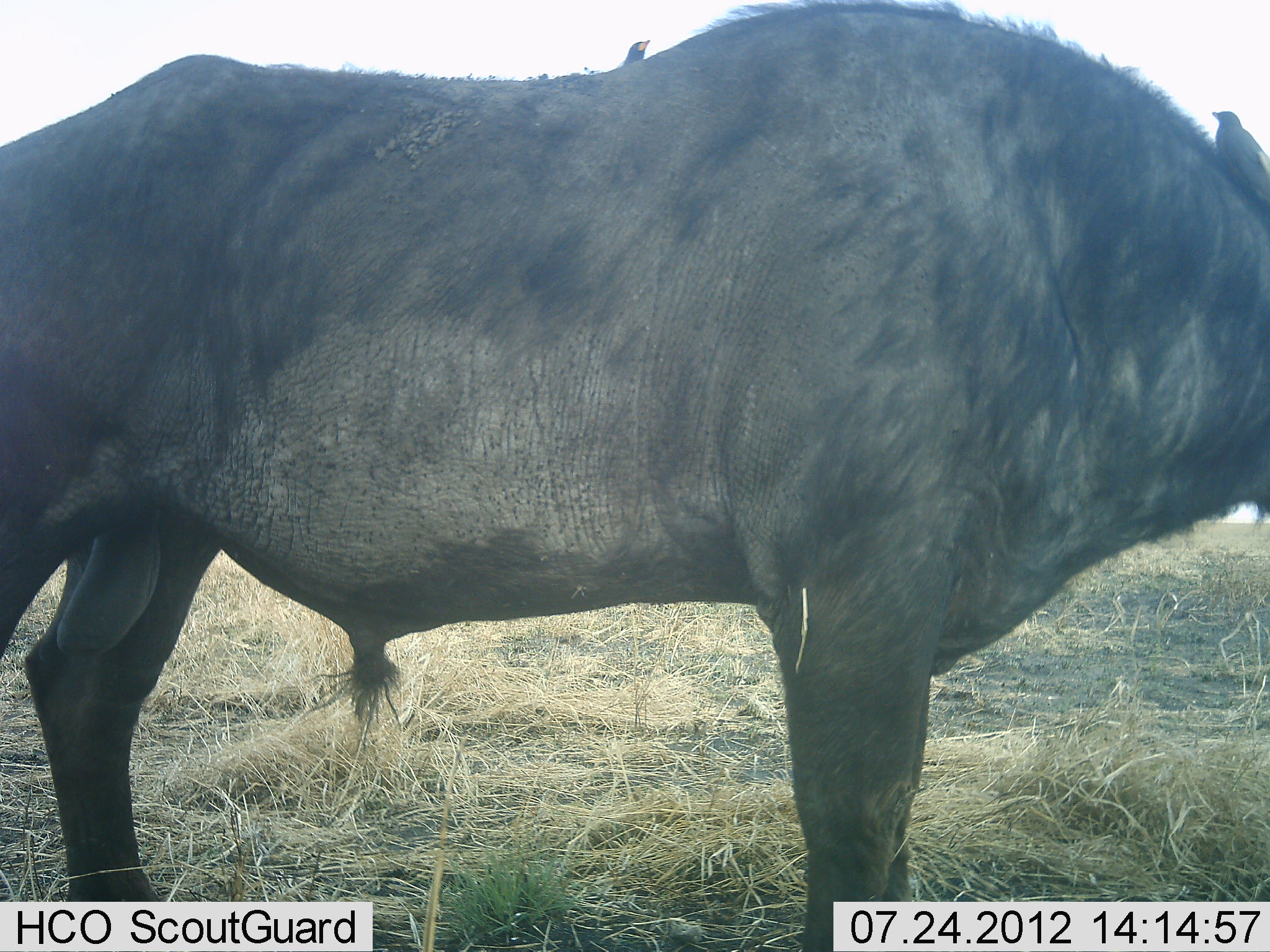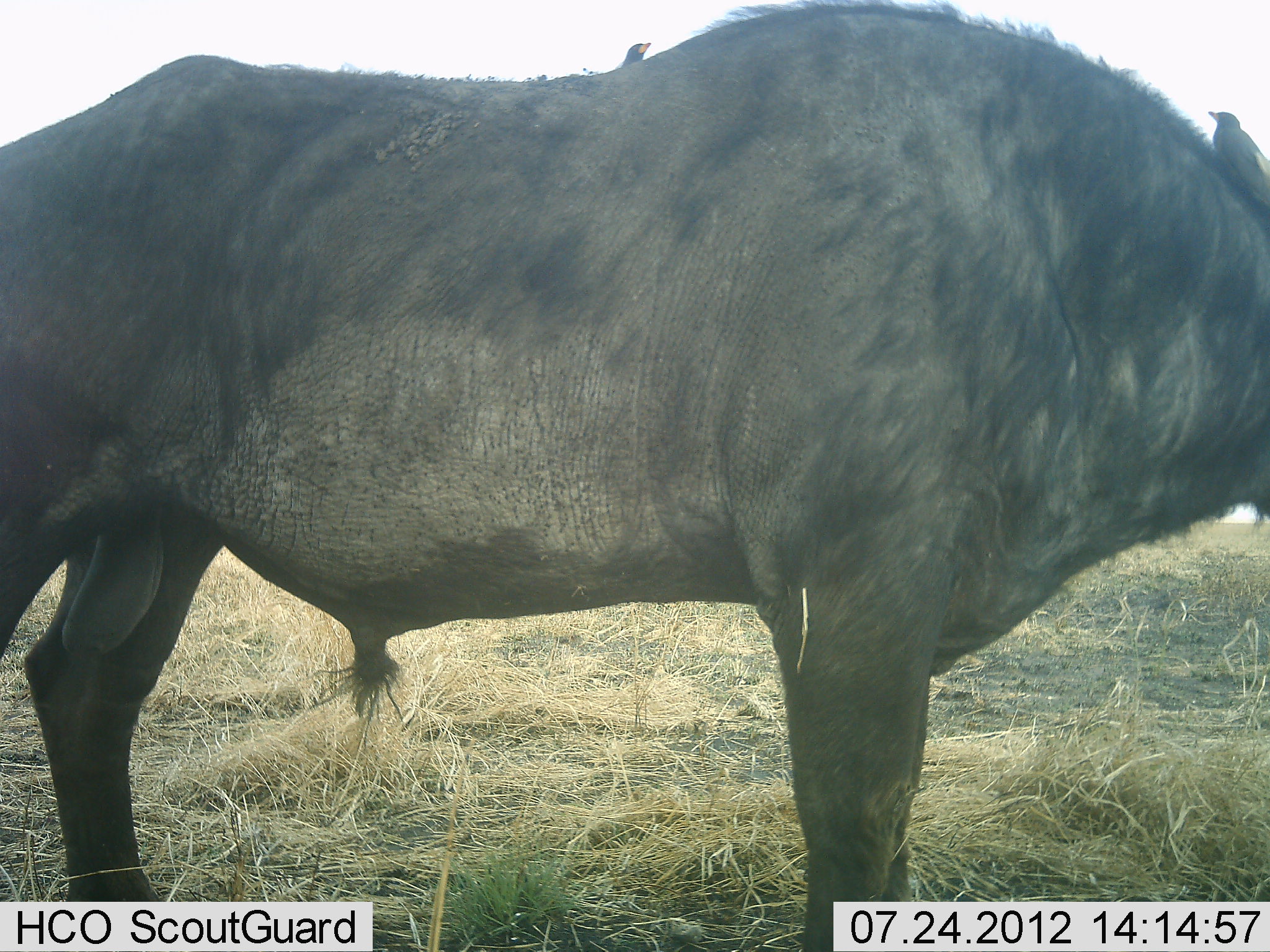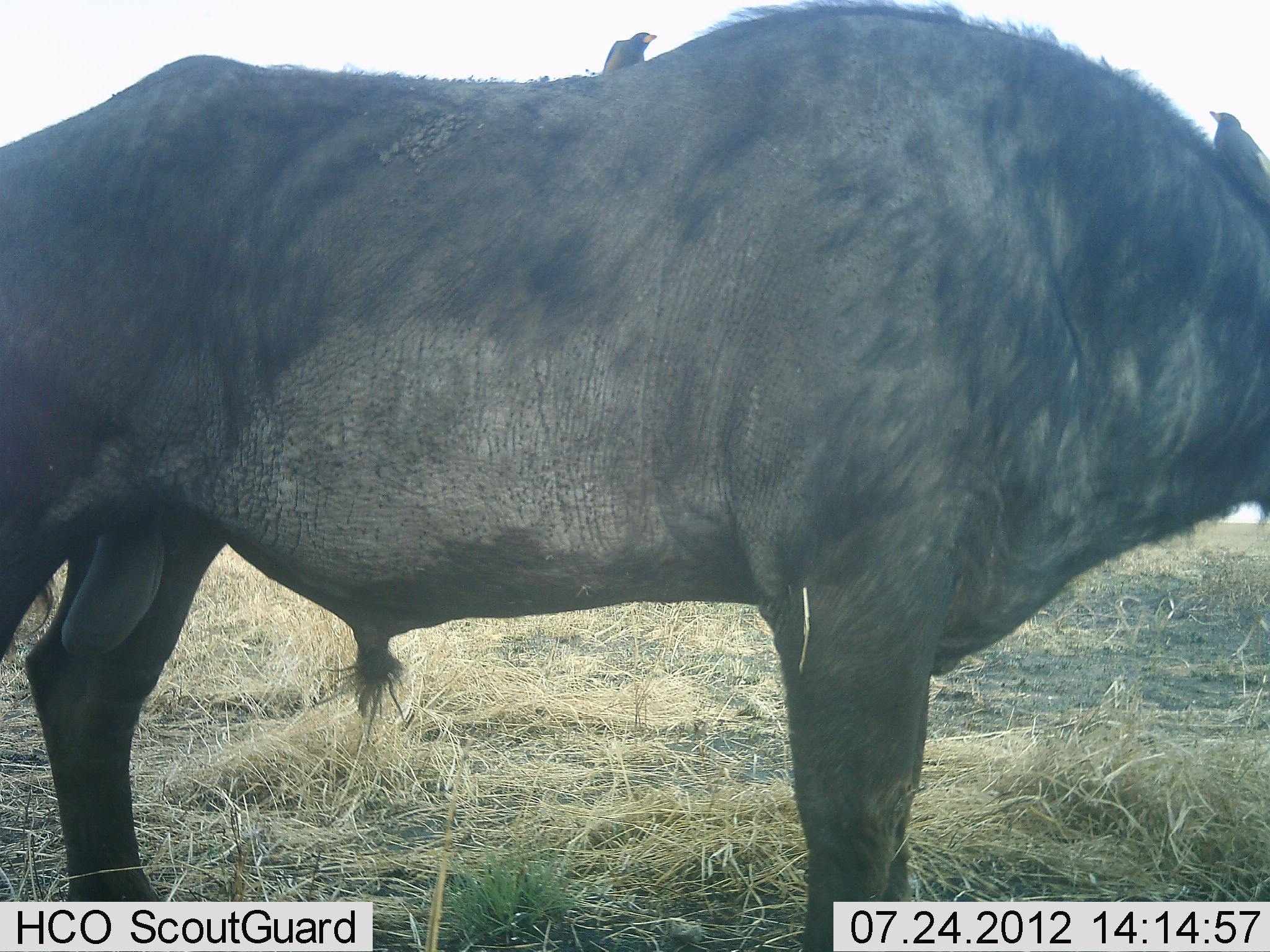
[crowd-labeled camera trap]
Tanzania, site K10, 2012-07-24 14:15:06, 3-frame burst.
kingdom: Animalia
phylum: Chordata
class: Mammalia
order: Artiodactyla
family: Bovidae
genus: Syncerus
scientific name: Syncerus caffer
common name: cape buffalo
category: buffalo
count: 1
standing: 100%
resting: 0%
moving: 0%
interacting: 0%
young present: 0%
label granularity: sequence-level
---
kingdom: Animalia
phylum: Chordata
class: Aves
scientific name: Aves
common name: bird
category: otherbird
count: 2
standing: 50%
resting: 29%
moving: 0%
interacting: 7%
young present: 0%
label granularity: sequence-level